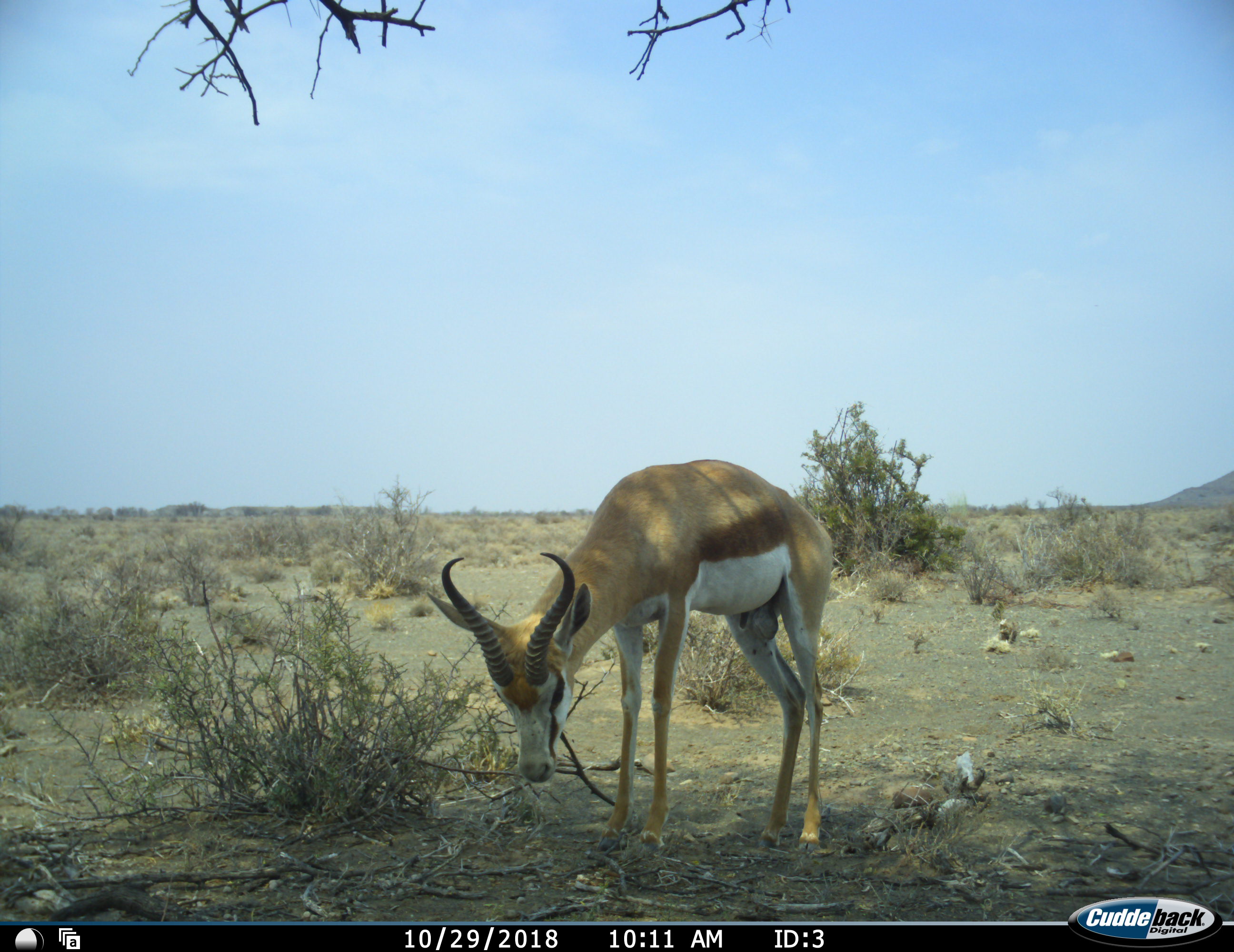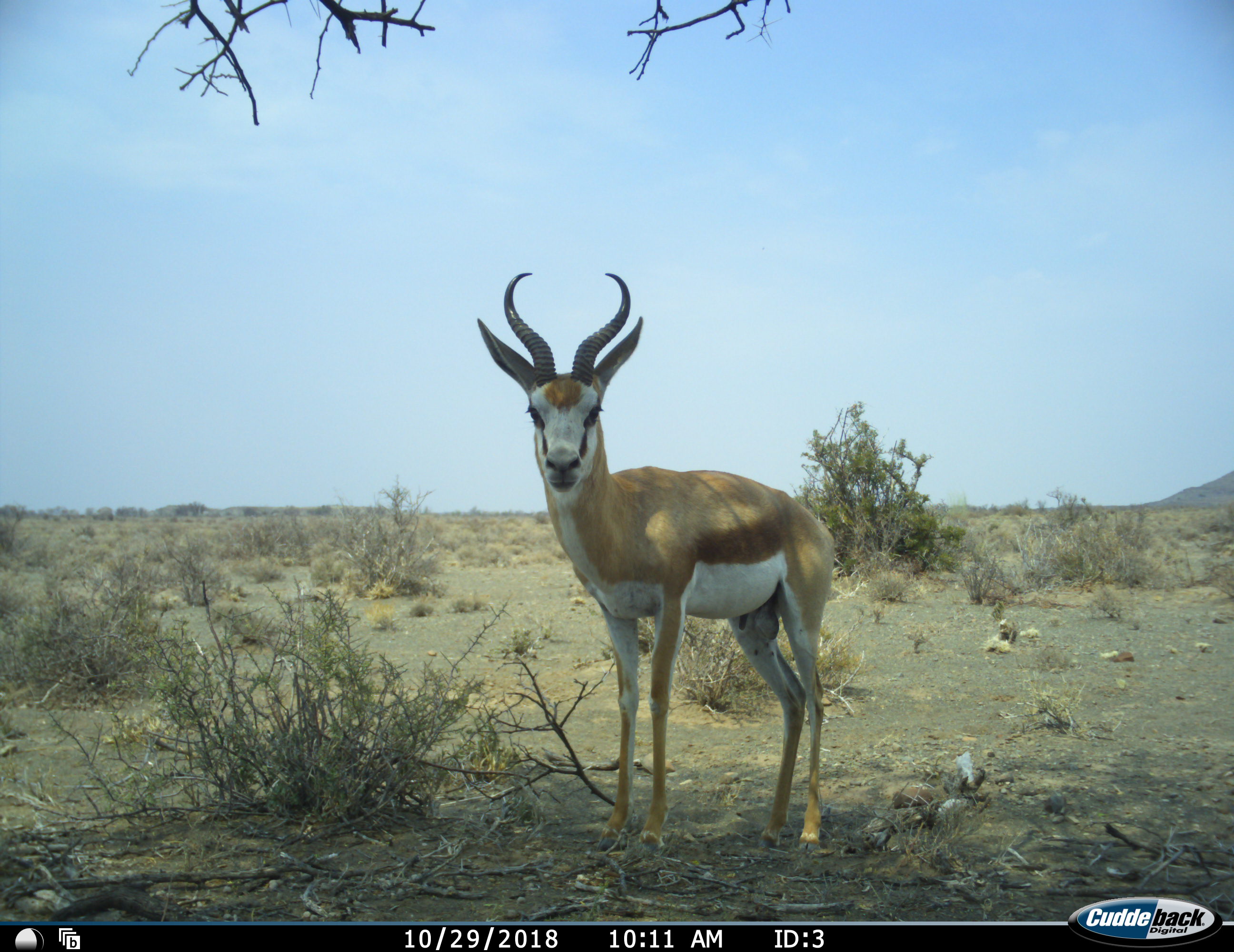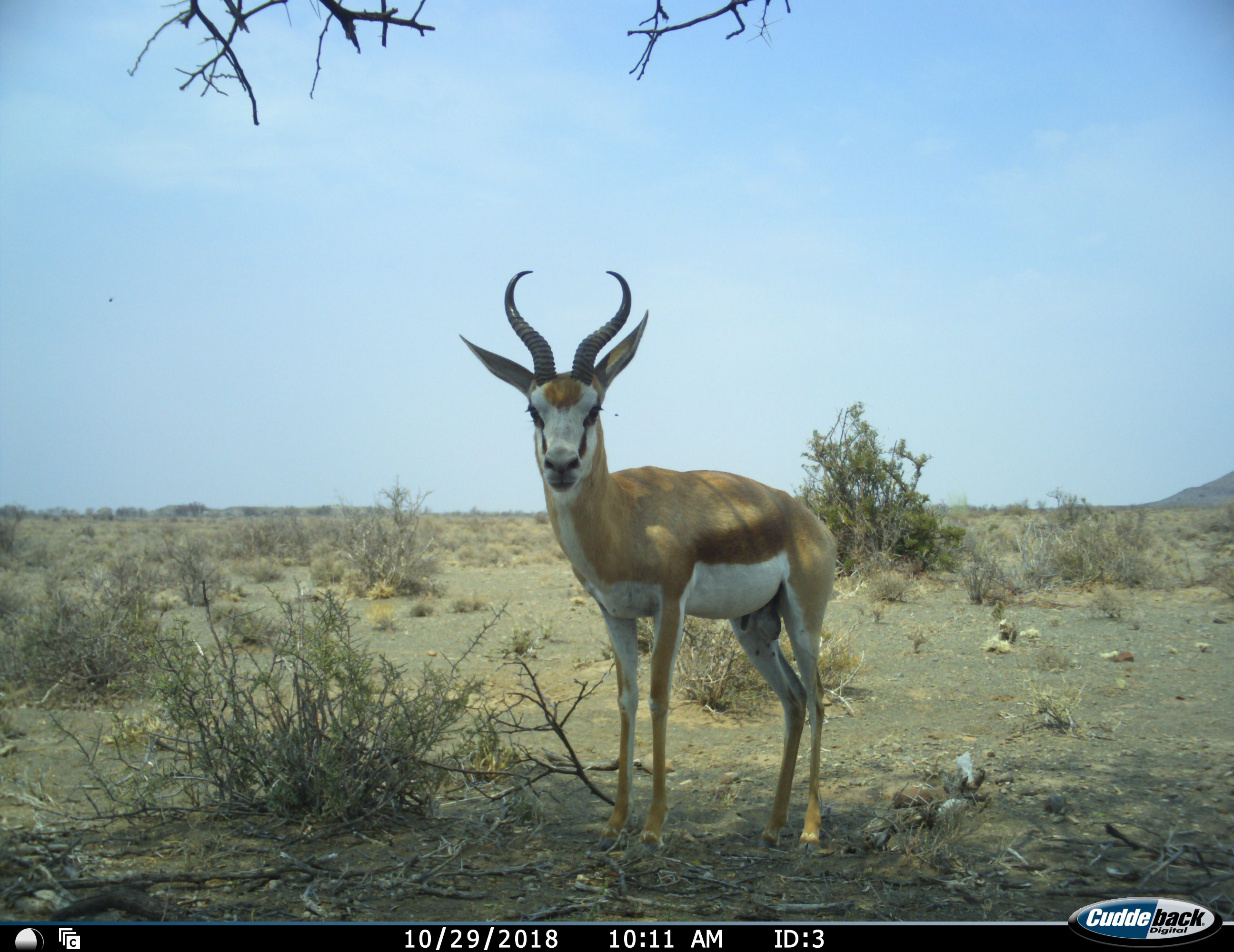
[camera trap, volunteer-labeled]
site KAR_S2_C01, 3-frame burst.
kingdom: Animalia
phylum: Chordata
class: Mammalia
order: Artiodactyla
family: Bovidae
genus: Antidorcas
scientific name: Antidorcas marsupialis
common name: springbok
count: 1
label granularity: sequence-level